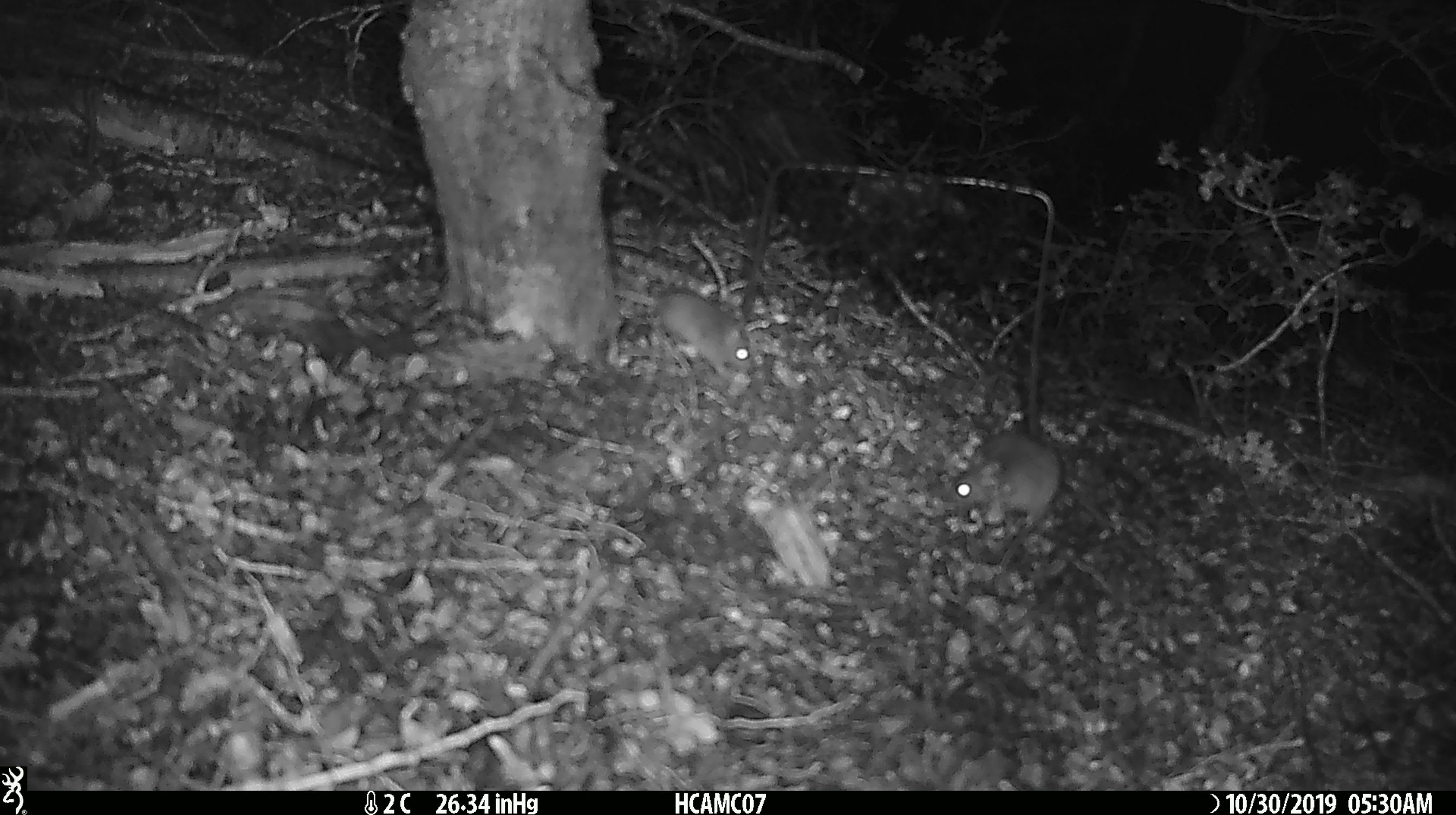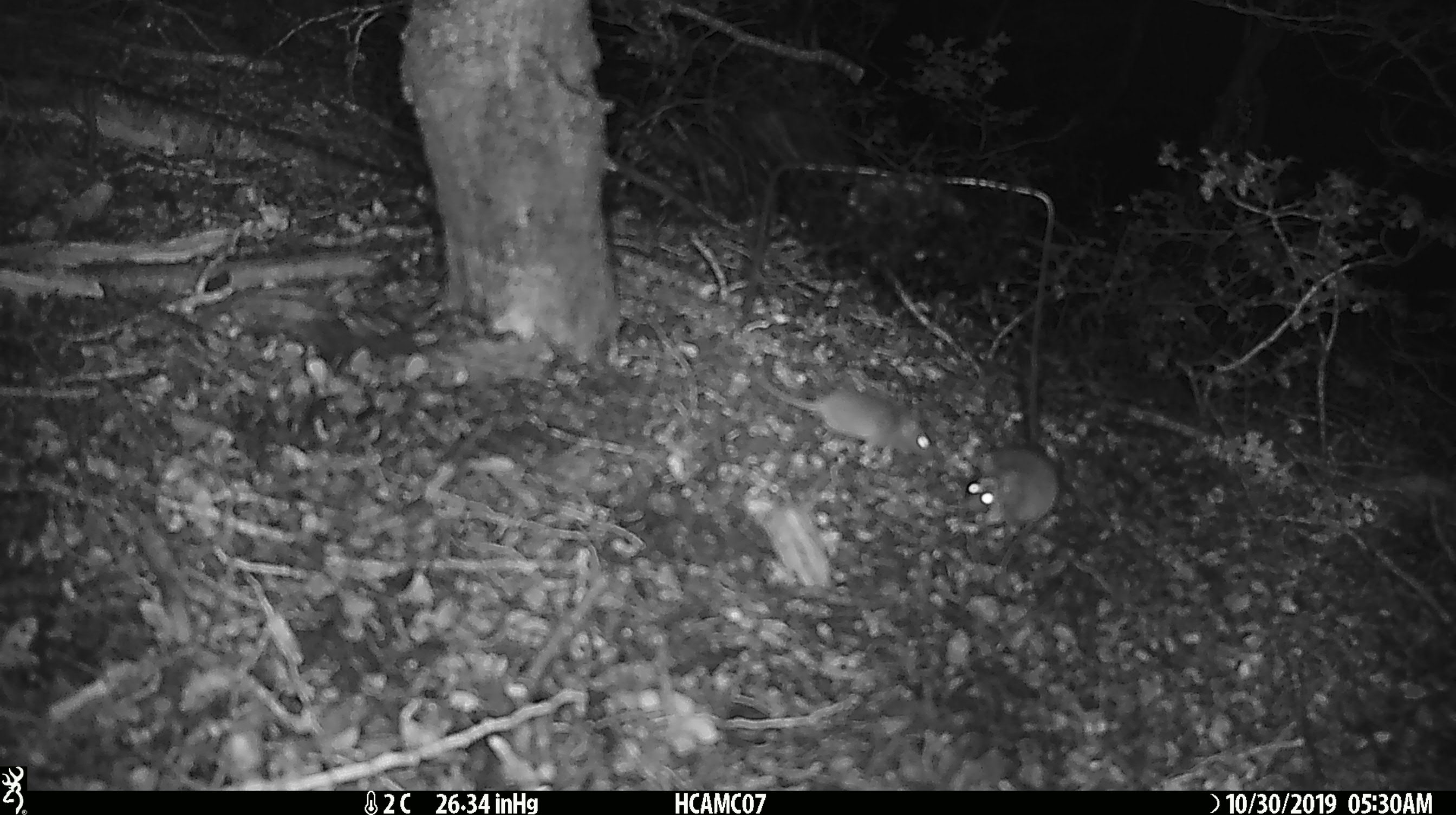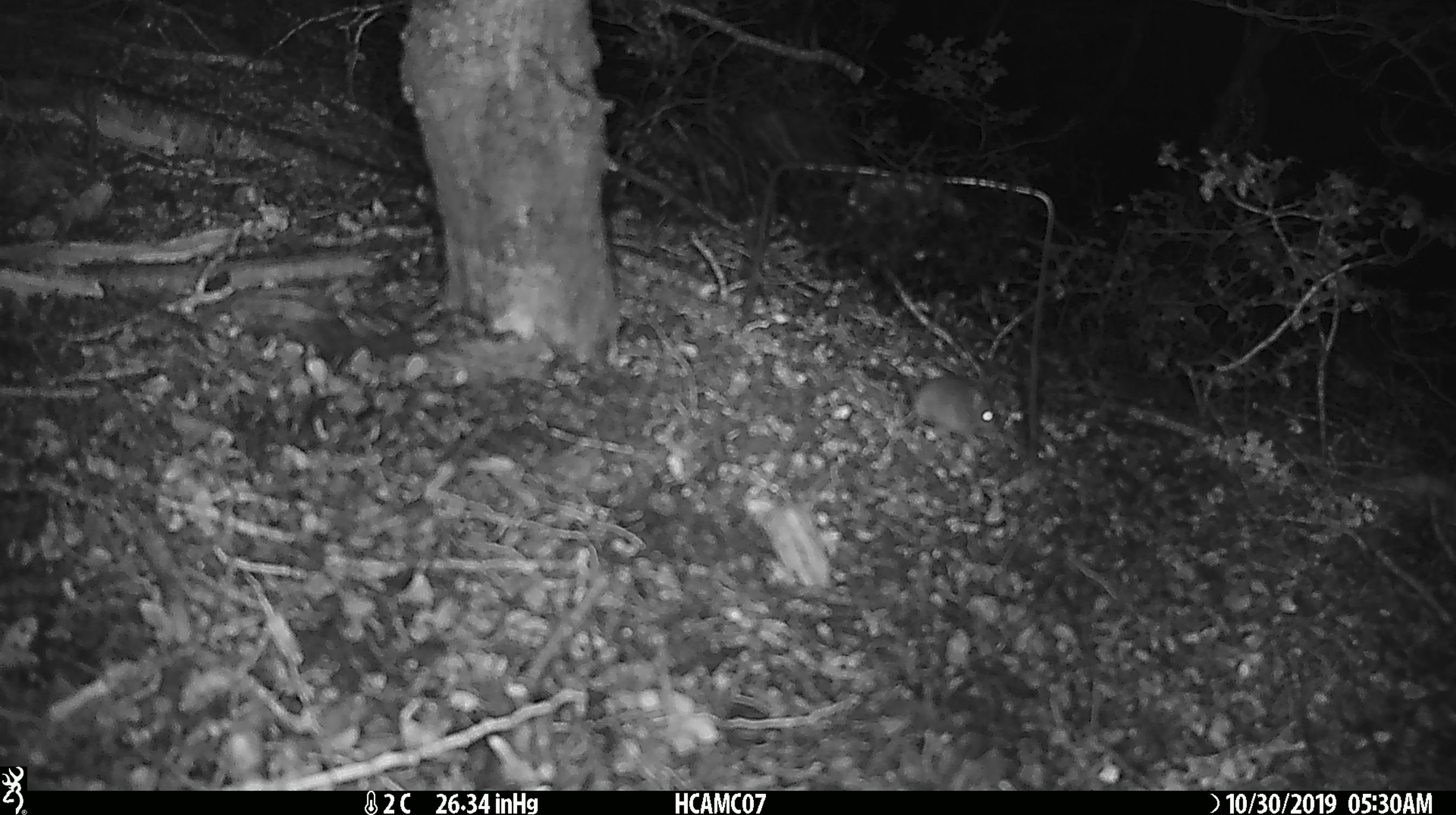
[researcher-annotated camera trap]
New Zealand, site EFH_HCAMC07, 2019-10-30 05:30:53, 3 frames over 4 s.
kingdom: Animalia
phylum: Chordata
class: Mammalia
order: Rodentia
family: Muridae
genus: Mus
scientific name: Mus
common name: mouse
Mouse (Mus).